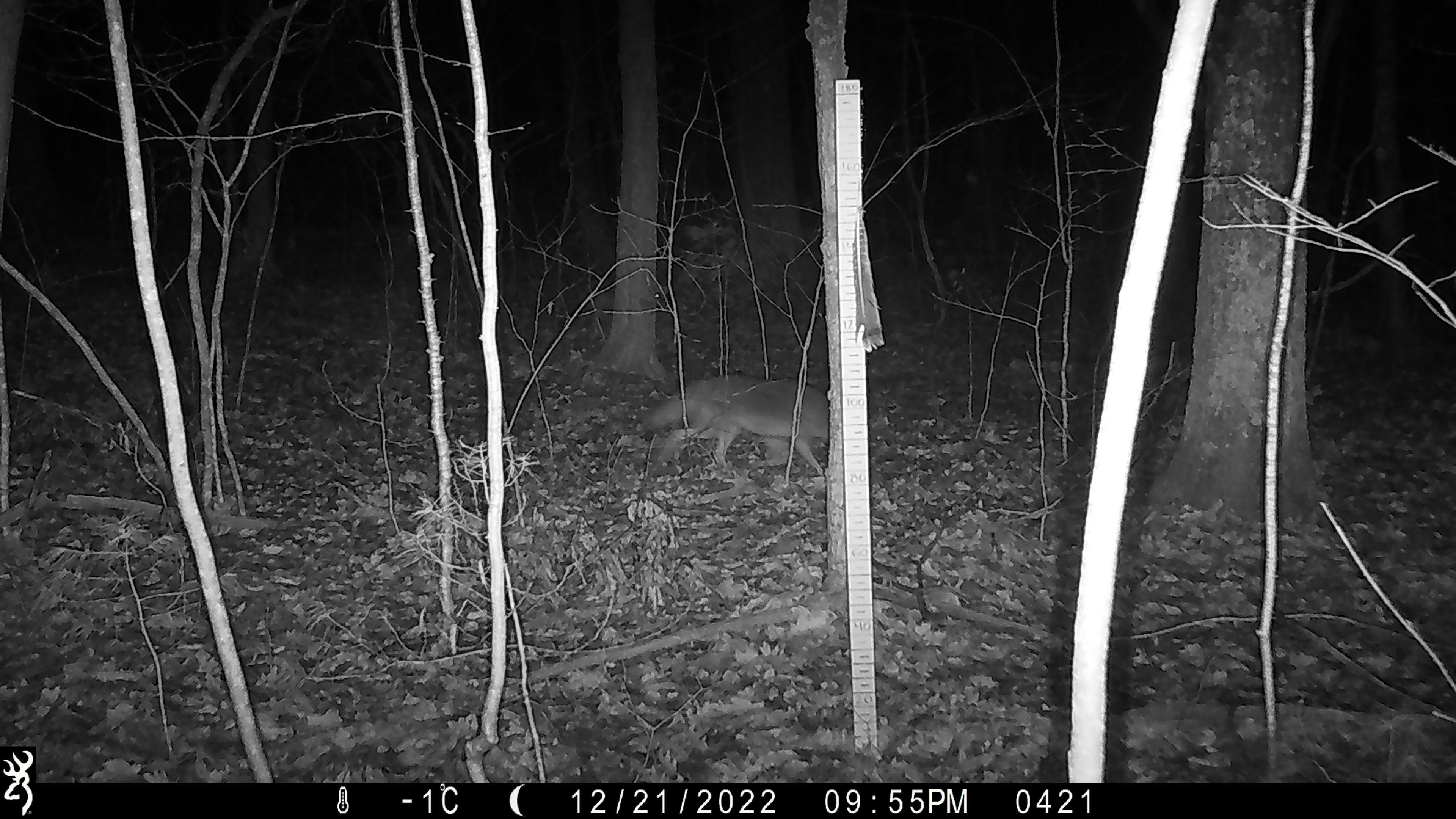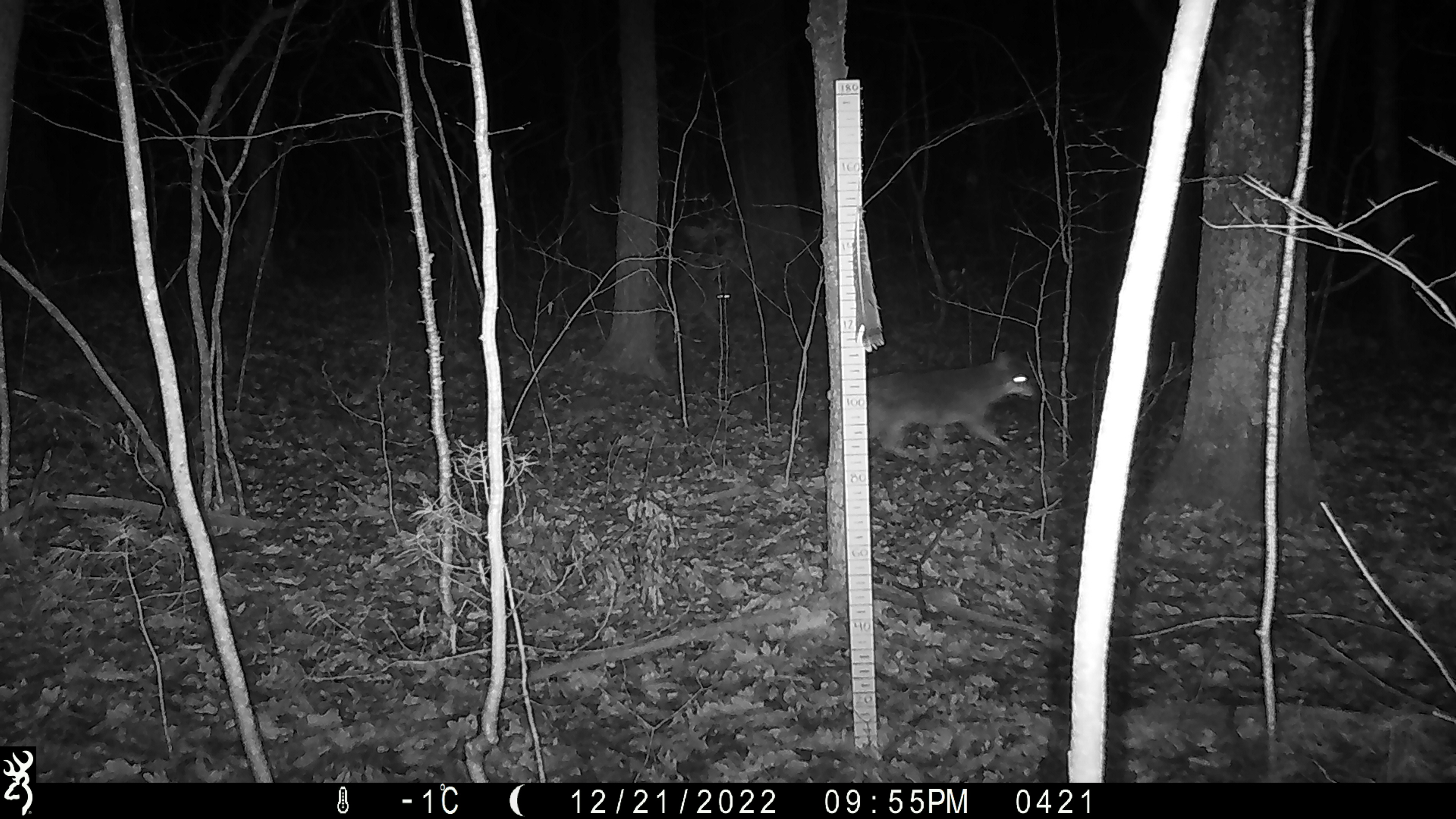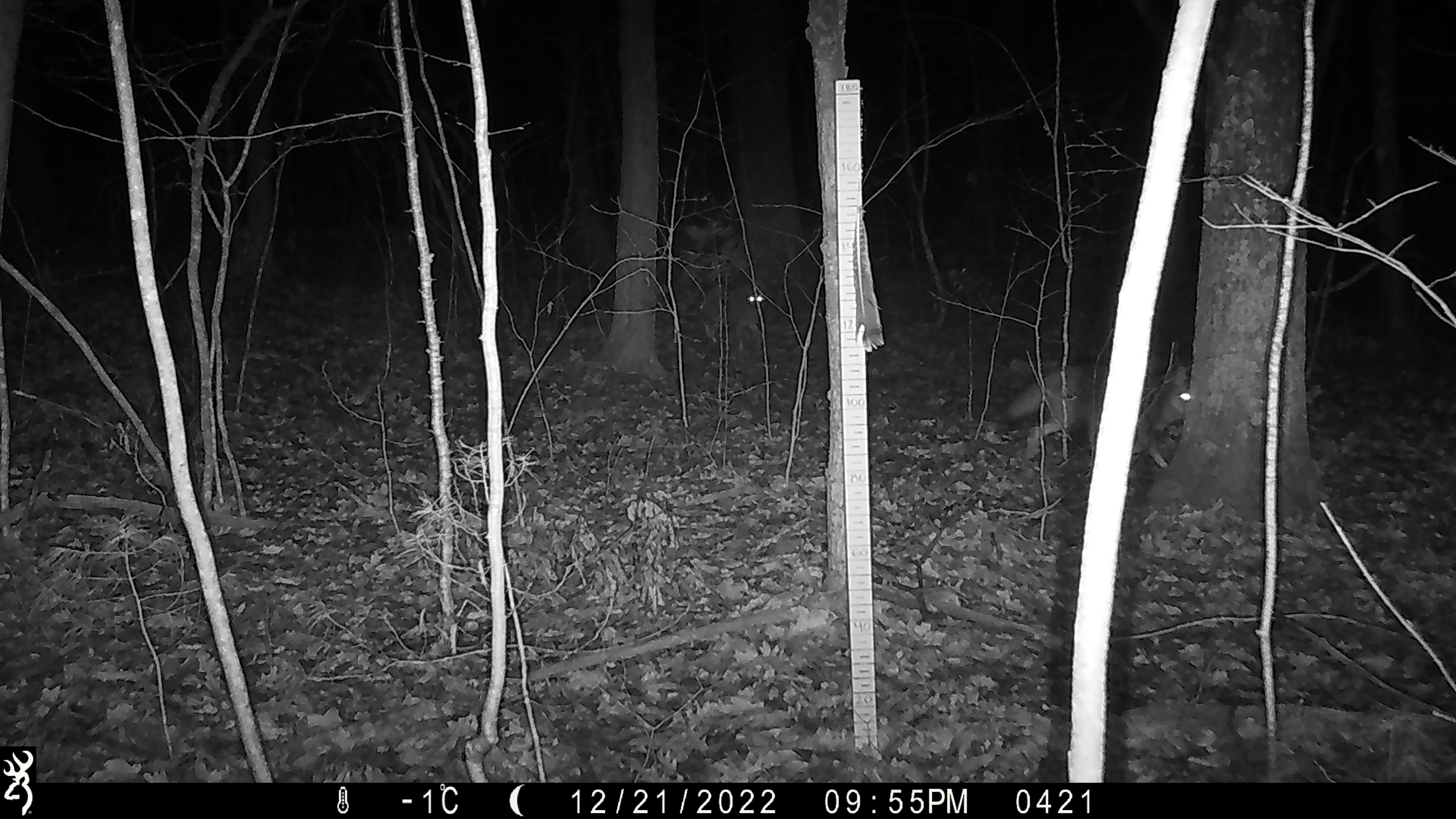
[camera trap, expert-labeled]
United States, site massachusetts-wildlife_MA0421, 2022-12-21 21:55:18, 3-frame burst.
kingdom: Animalia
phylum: Chordata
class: Mammalia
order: Carnivora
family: Canidae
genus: Canis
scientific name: Canis latrans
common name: coyote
Coyote (Canis latrans).